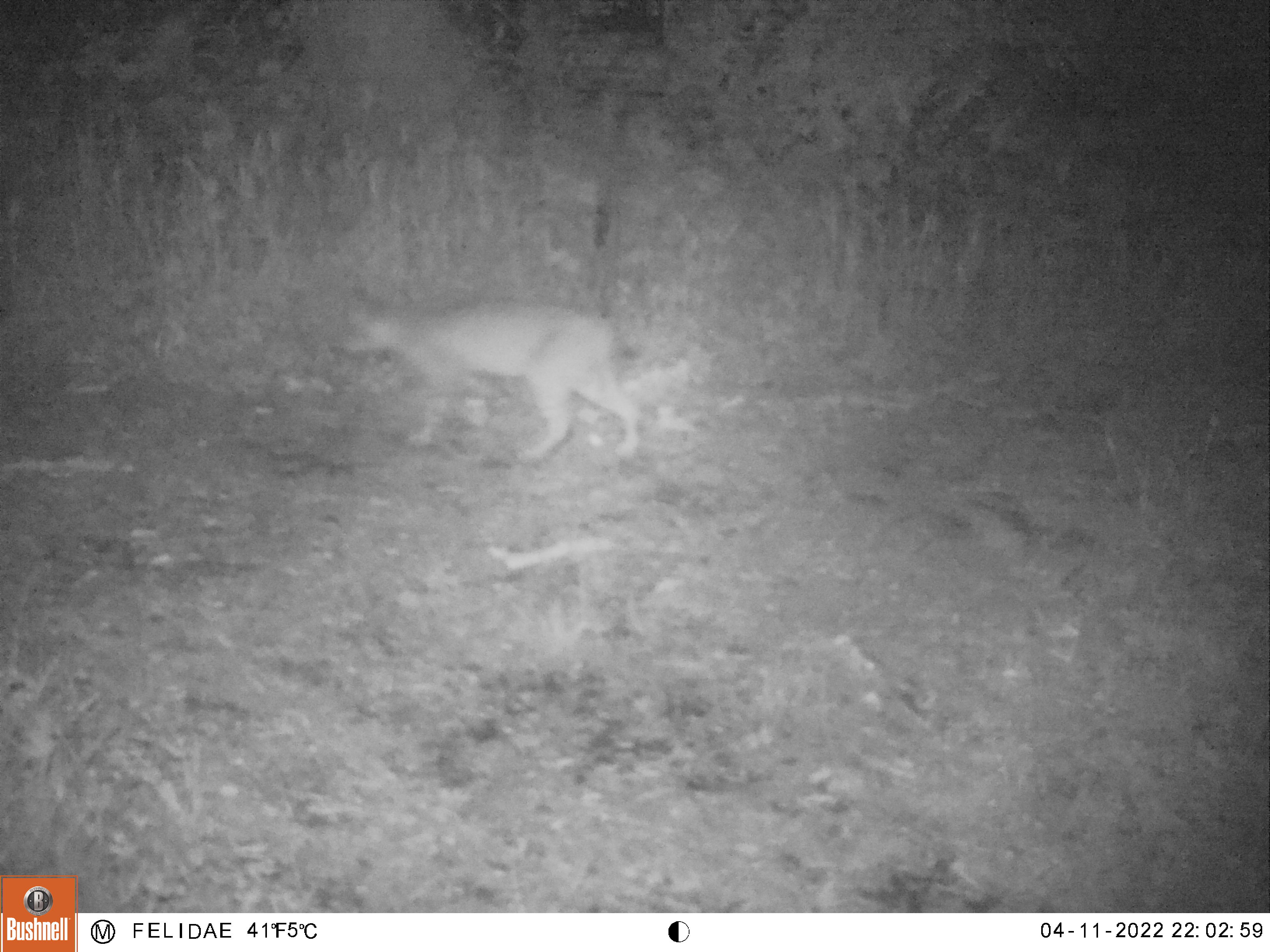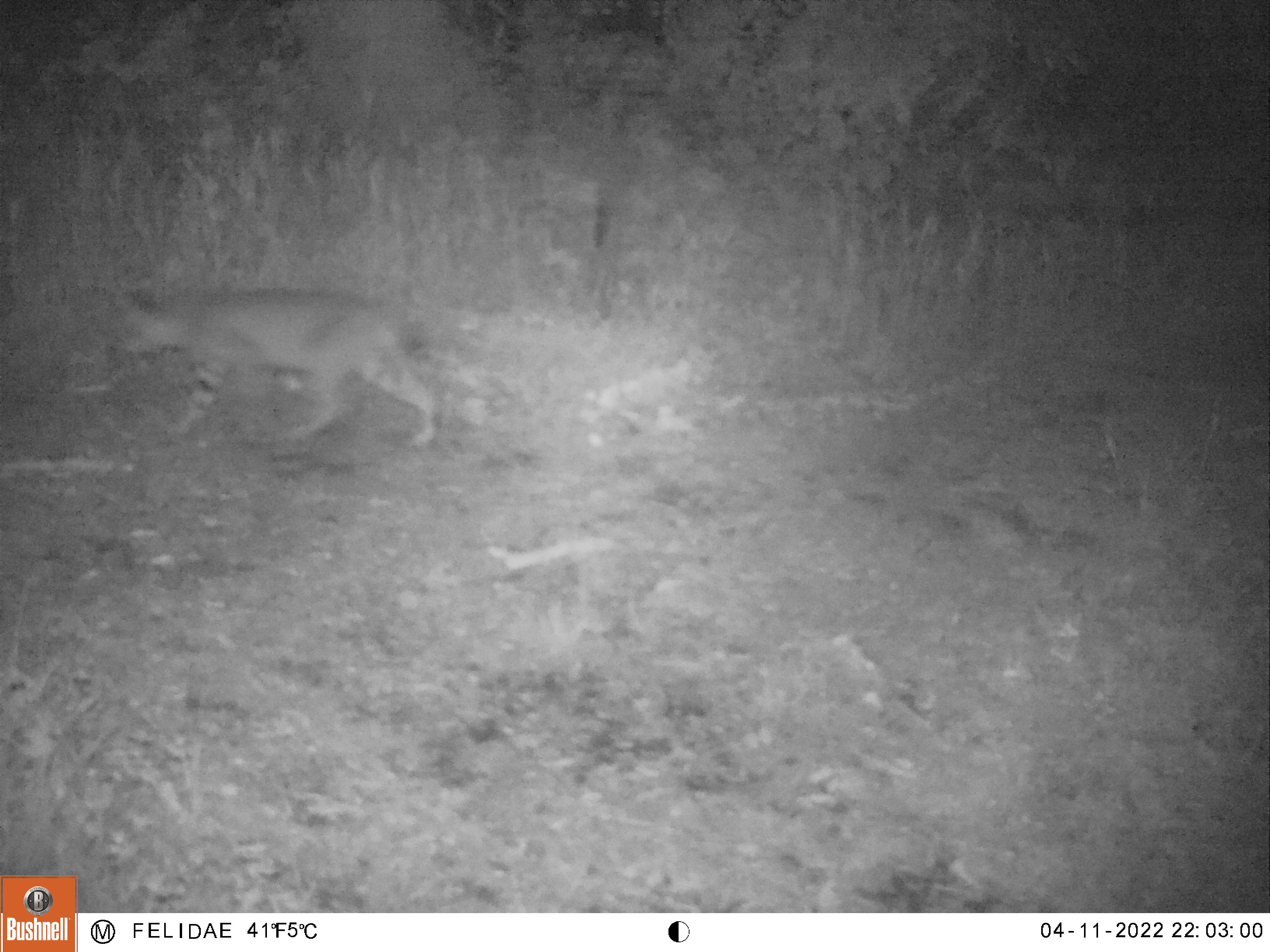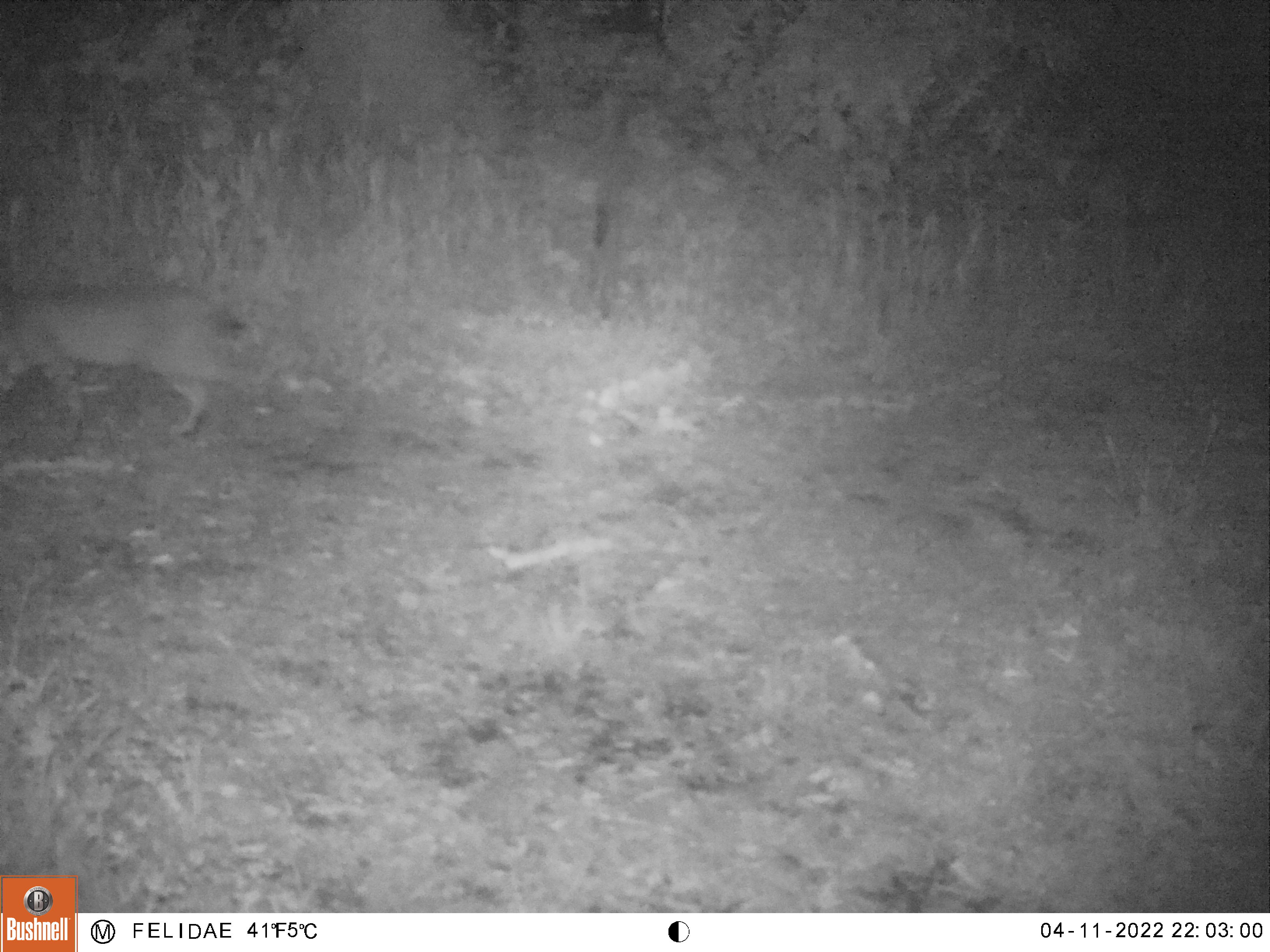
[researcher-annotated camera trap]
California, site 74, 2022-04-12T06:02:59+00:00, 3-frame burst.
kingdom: Animalia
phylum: Chordata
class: Mammalia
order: Carnivora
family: Felidae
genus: Lynx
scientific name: Lynx rufus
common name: bobcat